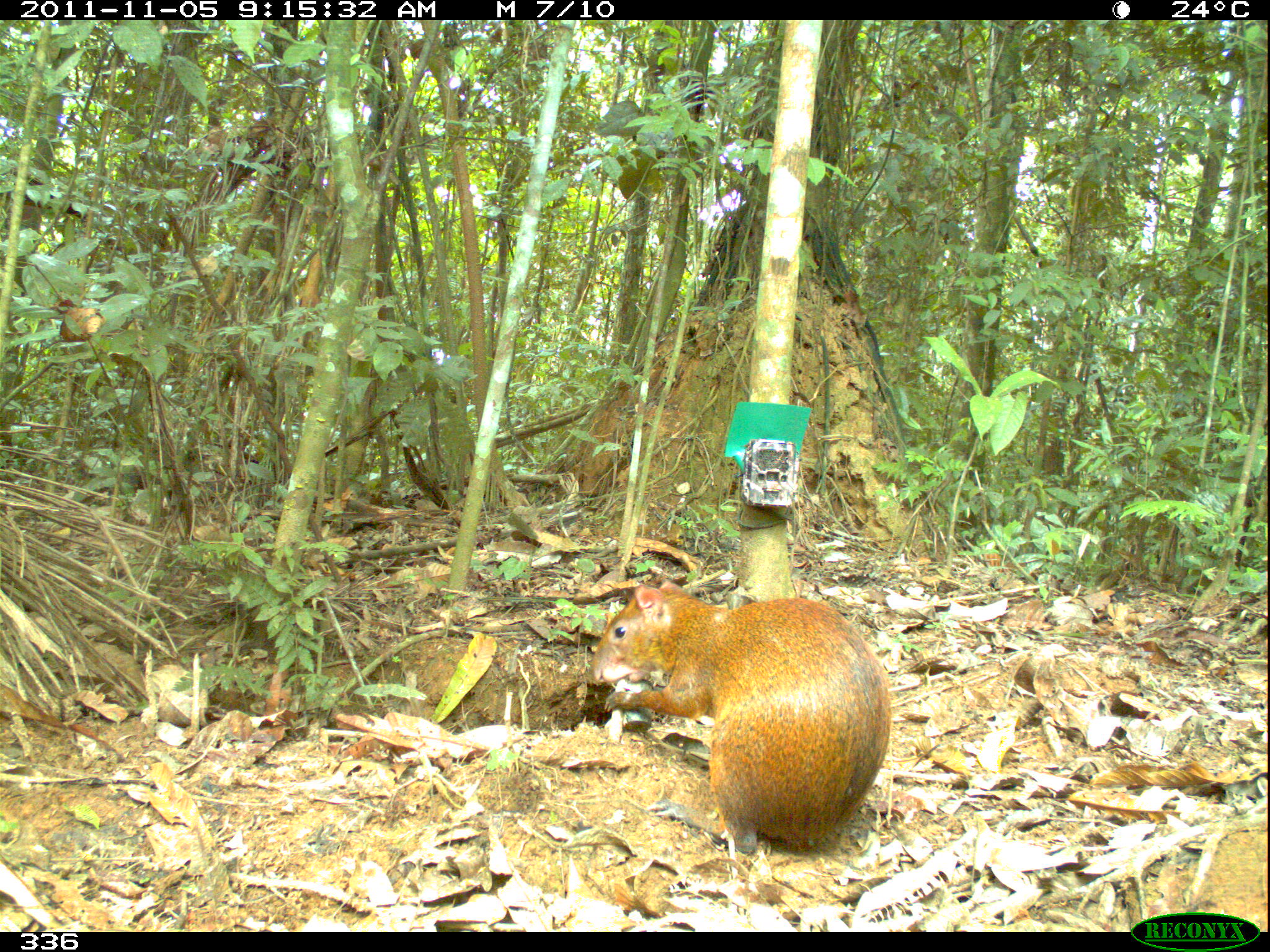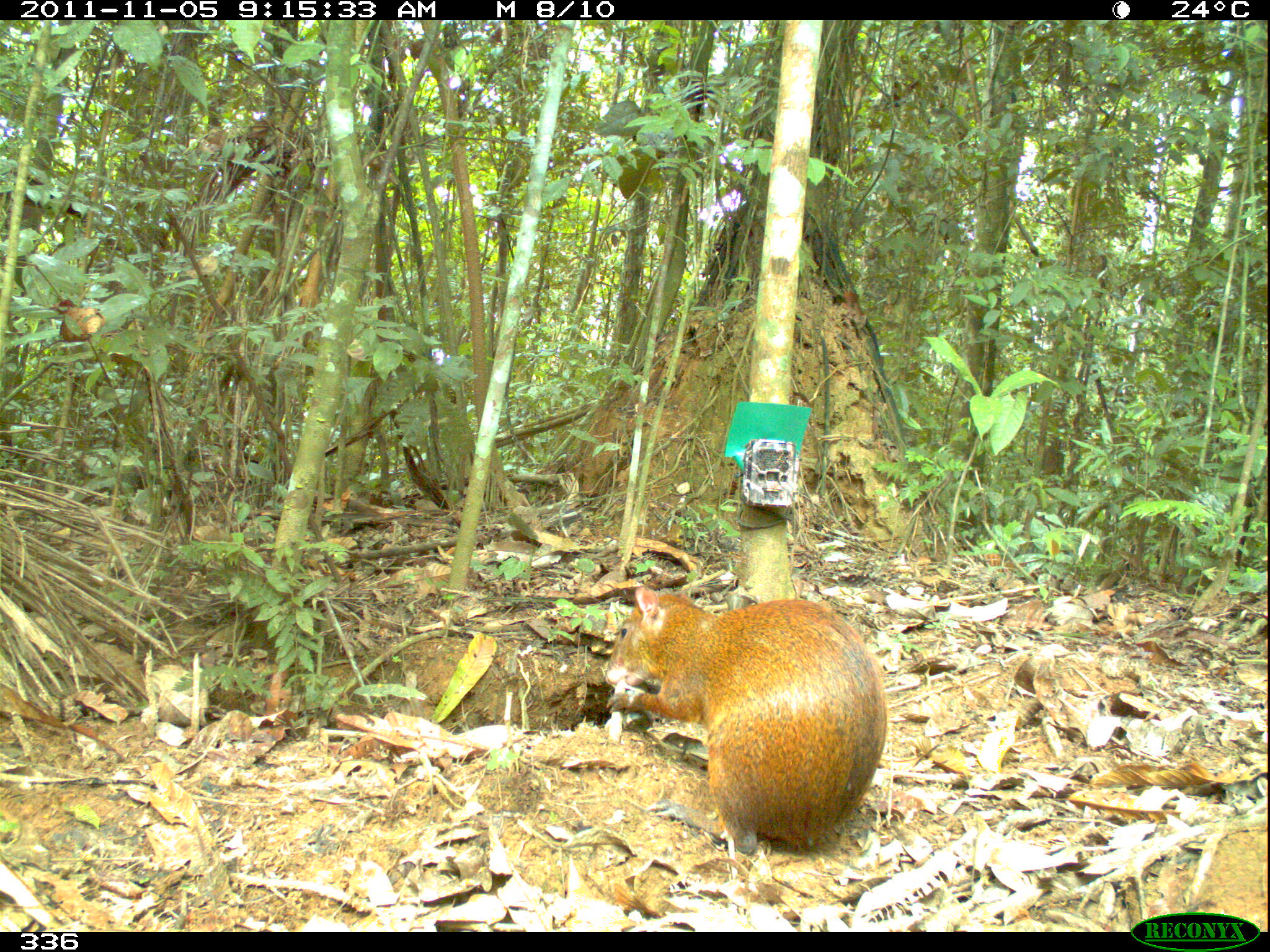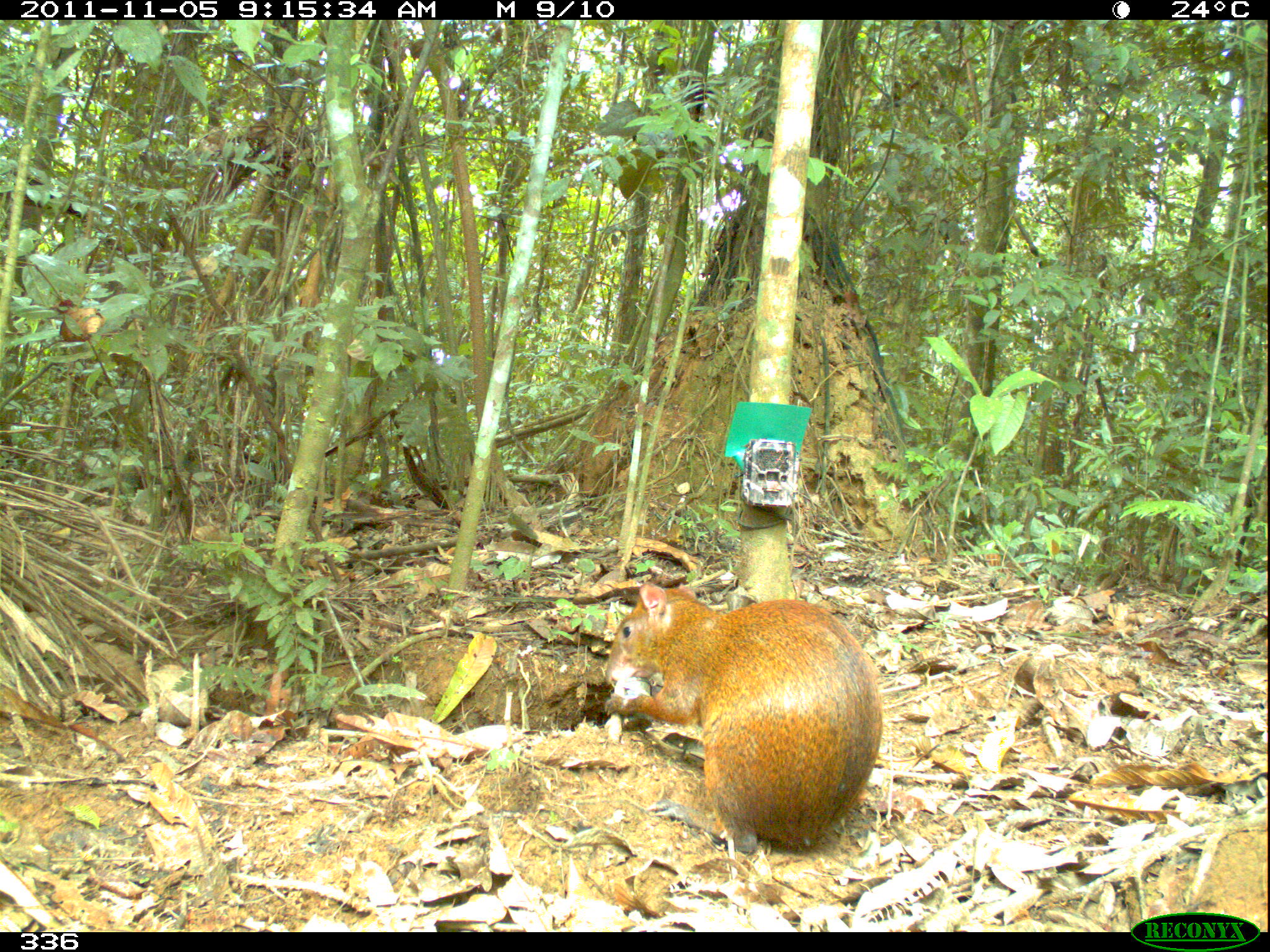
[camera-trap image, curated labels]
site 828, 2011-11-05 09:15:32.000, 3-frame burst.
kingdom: Animalia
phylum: Chordata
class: Mammalia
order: Rodentia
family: Dasyproctidae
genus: Dasyprocta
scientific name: Dasyprocta punctata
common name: central american agouti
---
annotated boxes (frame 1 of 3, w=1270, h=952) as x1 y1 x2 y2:
dasyprocta punctata: 585 582 890 854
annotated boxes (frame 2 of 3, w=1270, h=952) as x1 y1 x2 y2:
dasyprocta punctata: 602 582 888 855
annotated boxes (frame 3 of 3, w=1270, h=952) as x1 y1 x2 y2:
dasyprocta punctata: 605 582 883 854